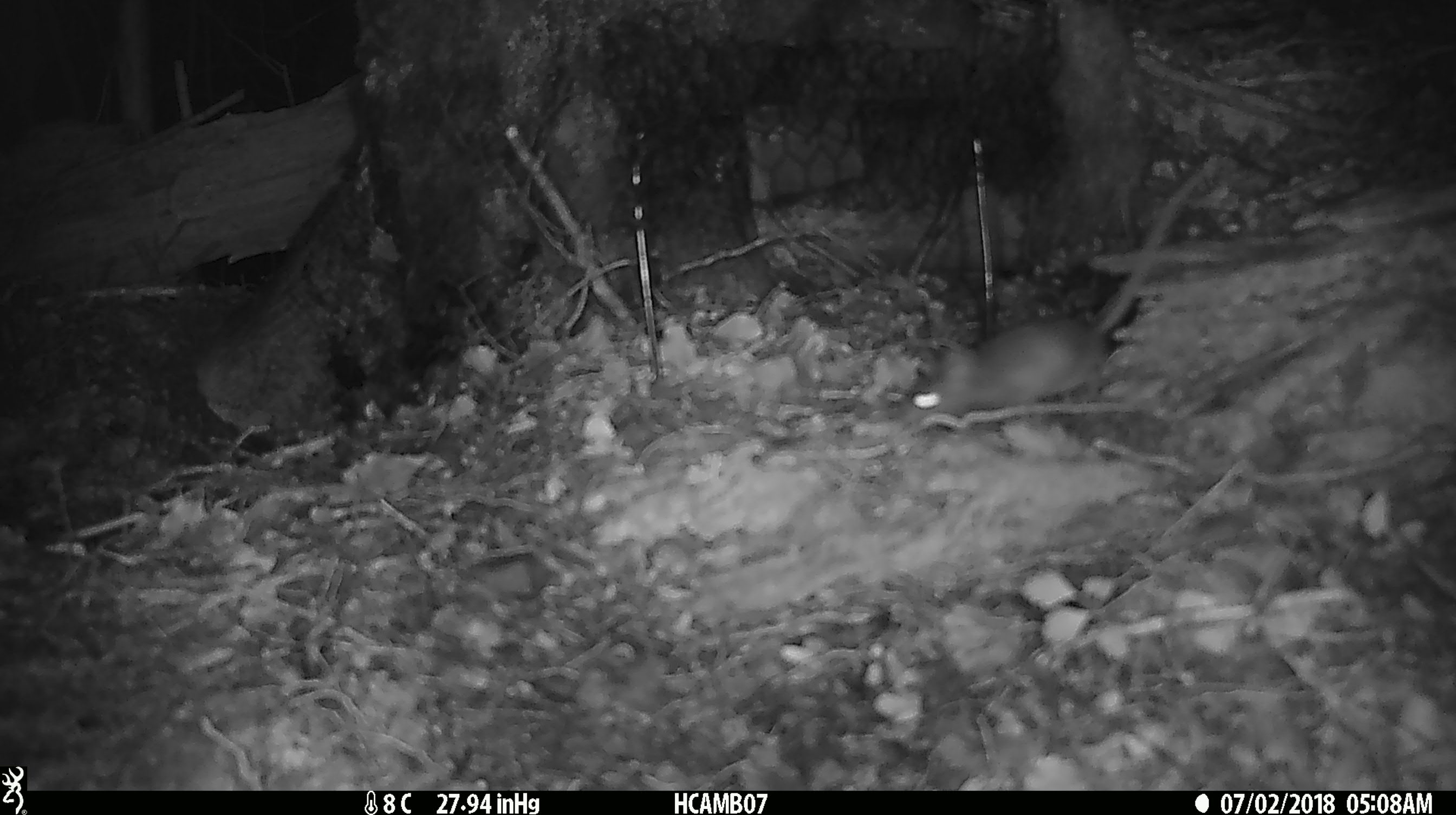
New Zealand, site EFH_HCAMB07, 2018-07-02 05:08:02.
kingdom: Animalia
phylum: Chordata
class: Mammalia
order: Rodentia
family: Muridae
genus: Mus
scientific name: Mus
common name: mouse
Mouse (Mus).